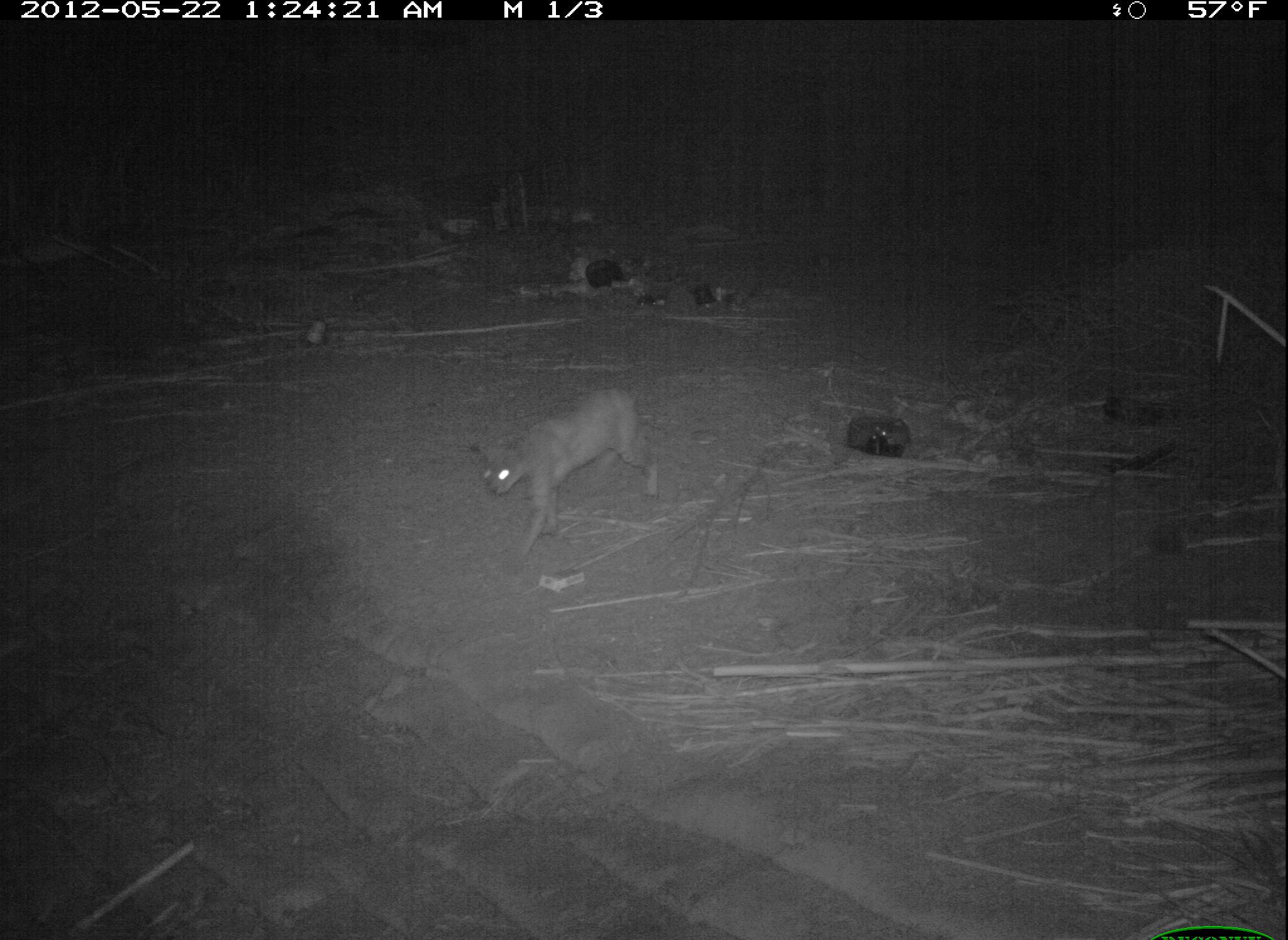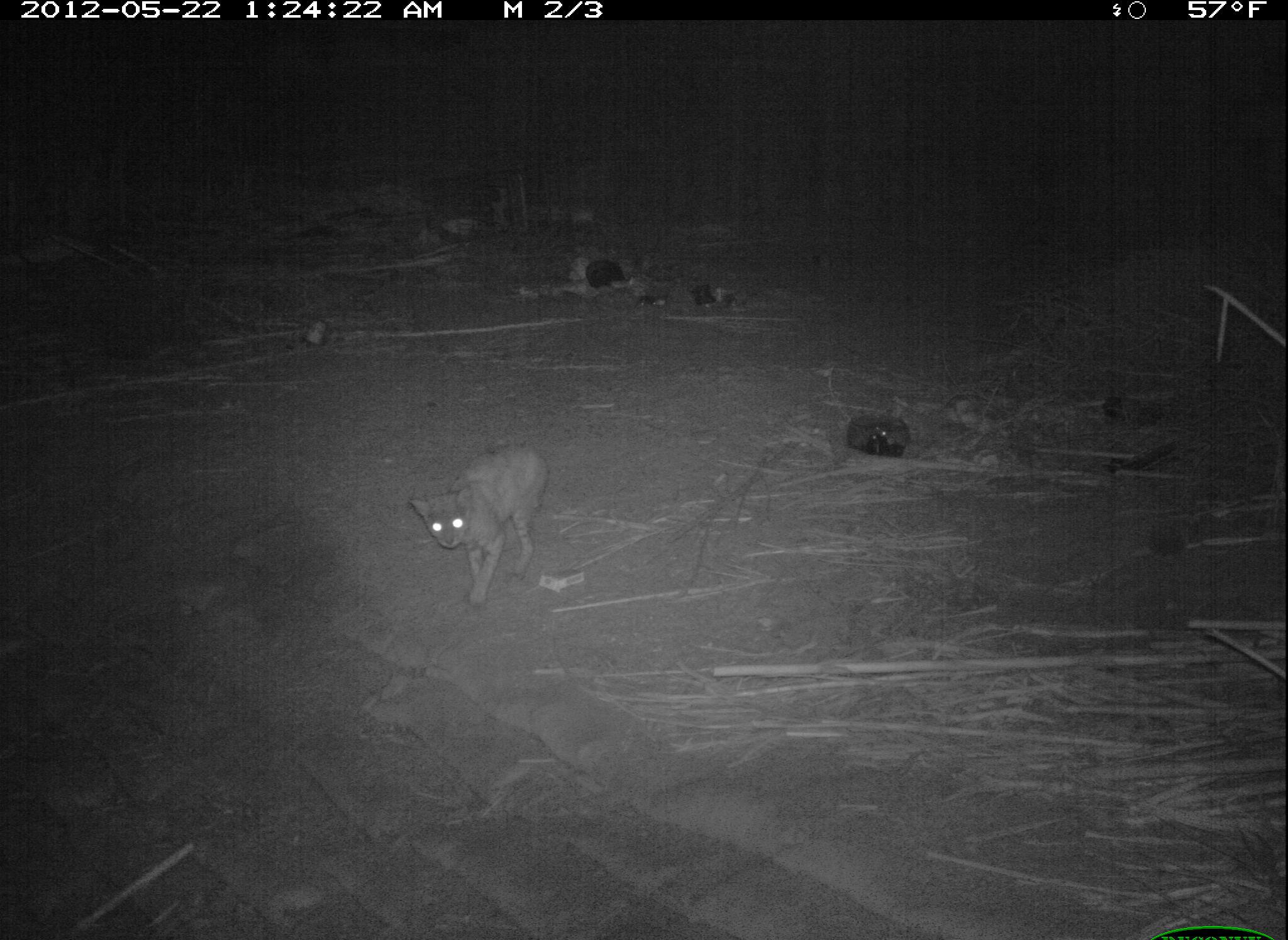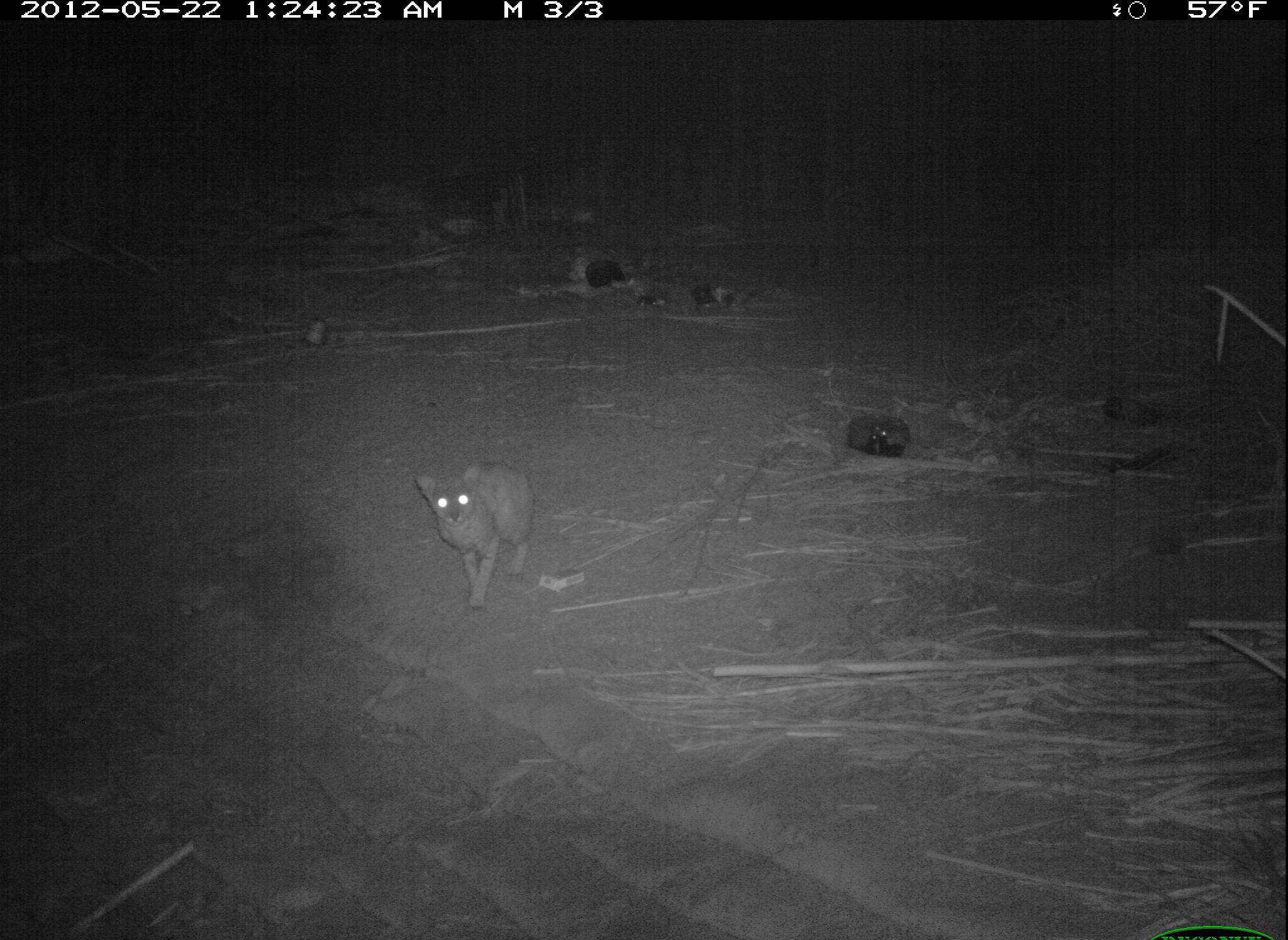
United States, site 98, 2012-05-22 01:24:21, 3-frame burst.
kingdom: Animalia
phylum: Chordata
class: Mammalia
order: Carnivora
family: Felidae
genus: Lynx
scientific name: Lynx rufus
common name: bobcat